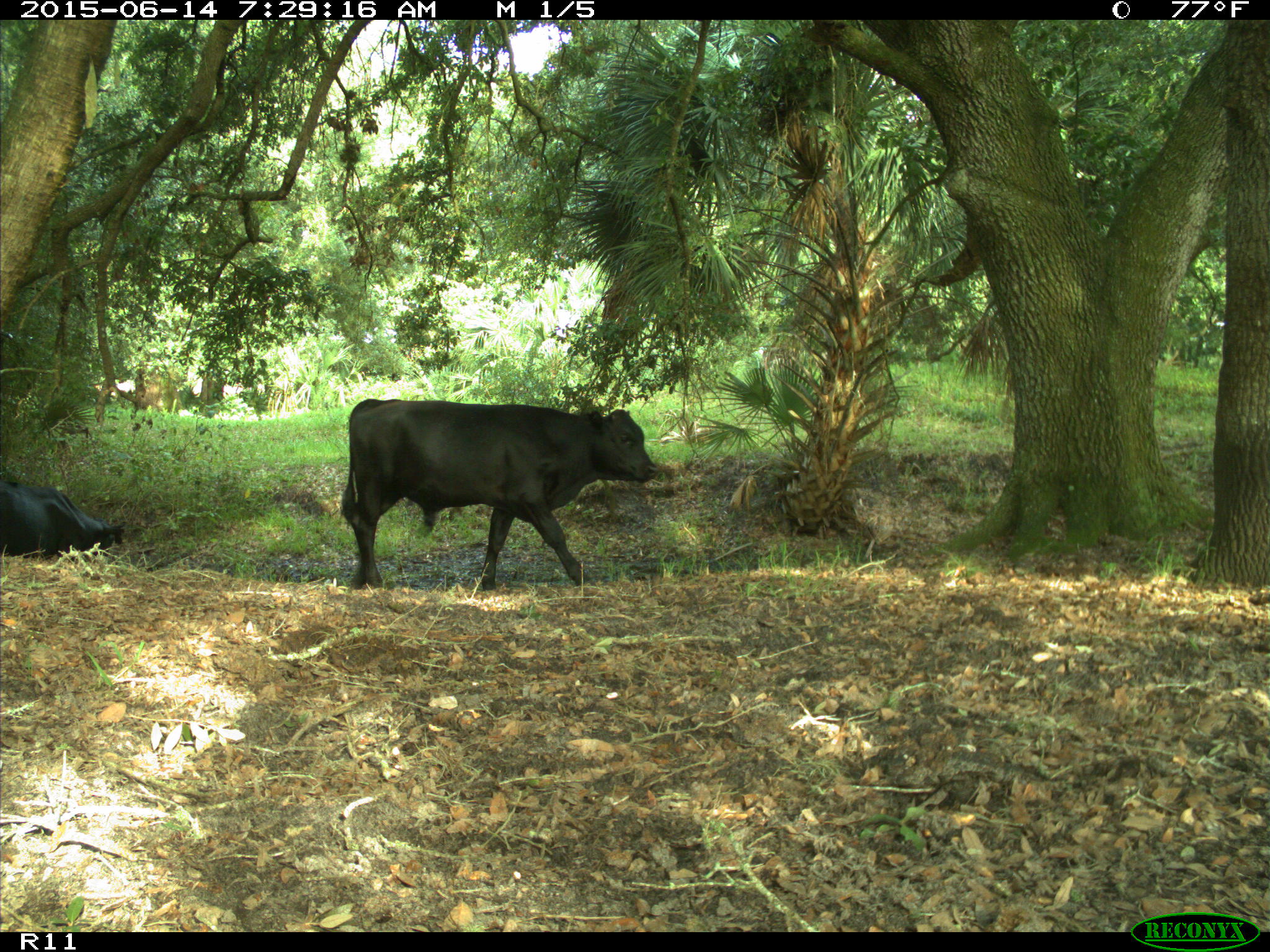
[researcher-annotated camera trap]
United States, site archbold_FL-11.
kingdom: Animalia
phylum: Chordata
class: Mammalia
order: Artiodactyla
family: Bovidae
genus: Bos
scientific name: Bos taurus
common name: domestic cow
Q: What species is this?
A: Bos taurus (domestic cow).